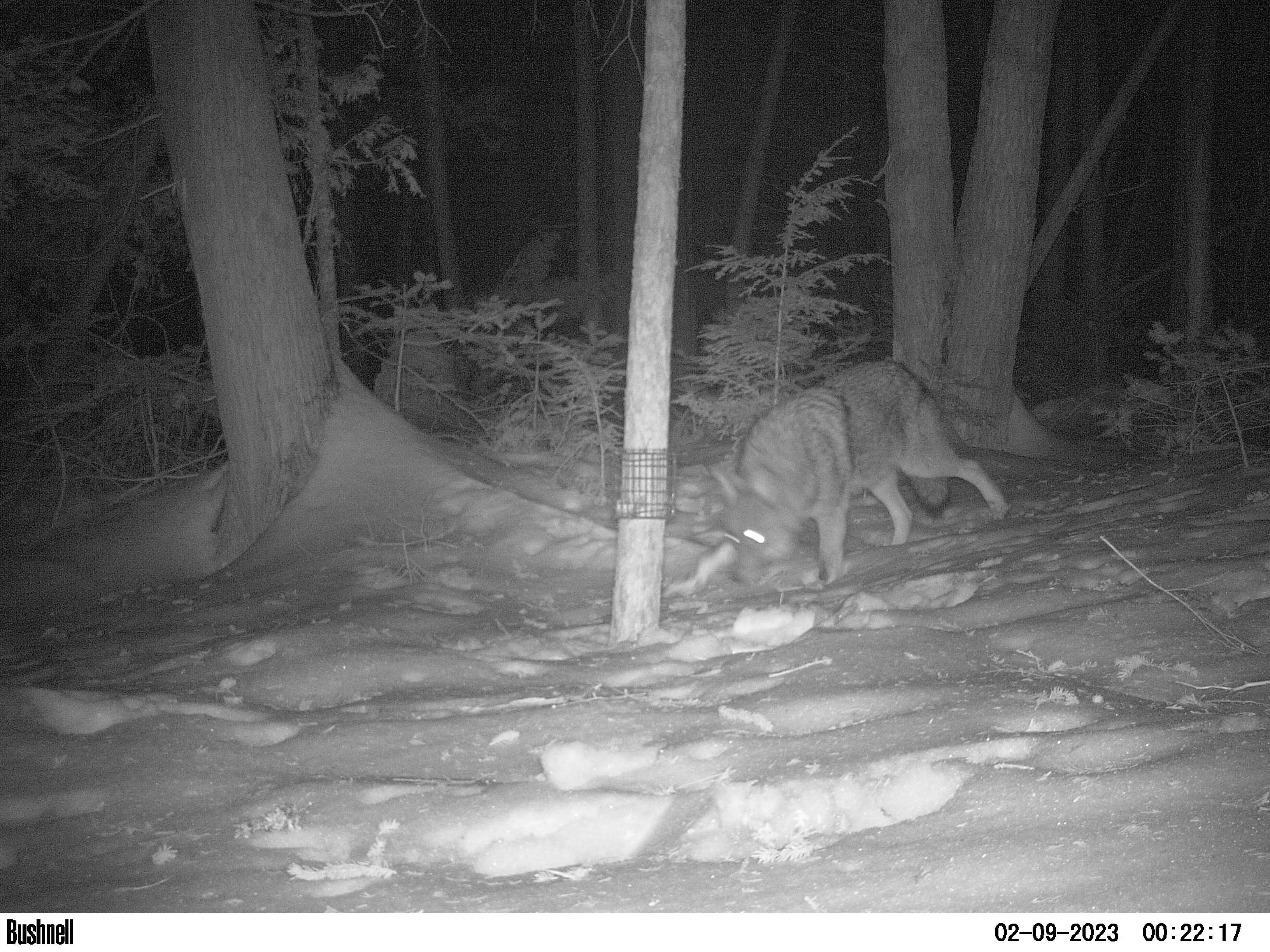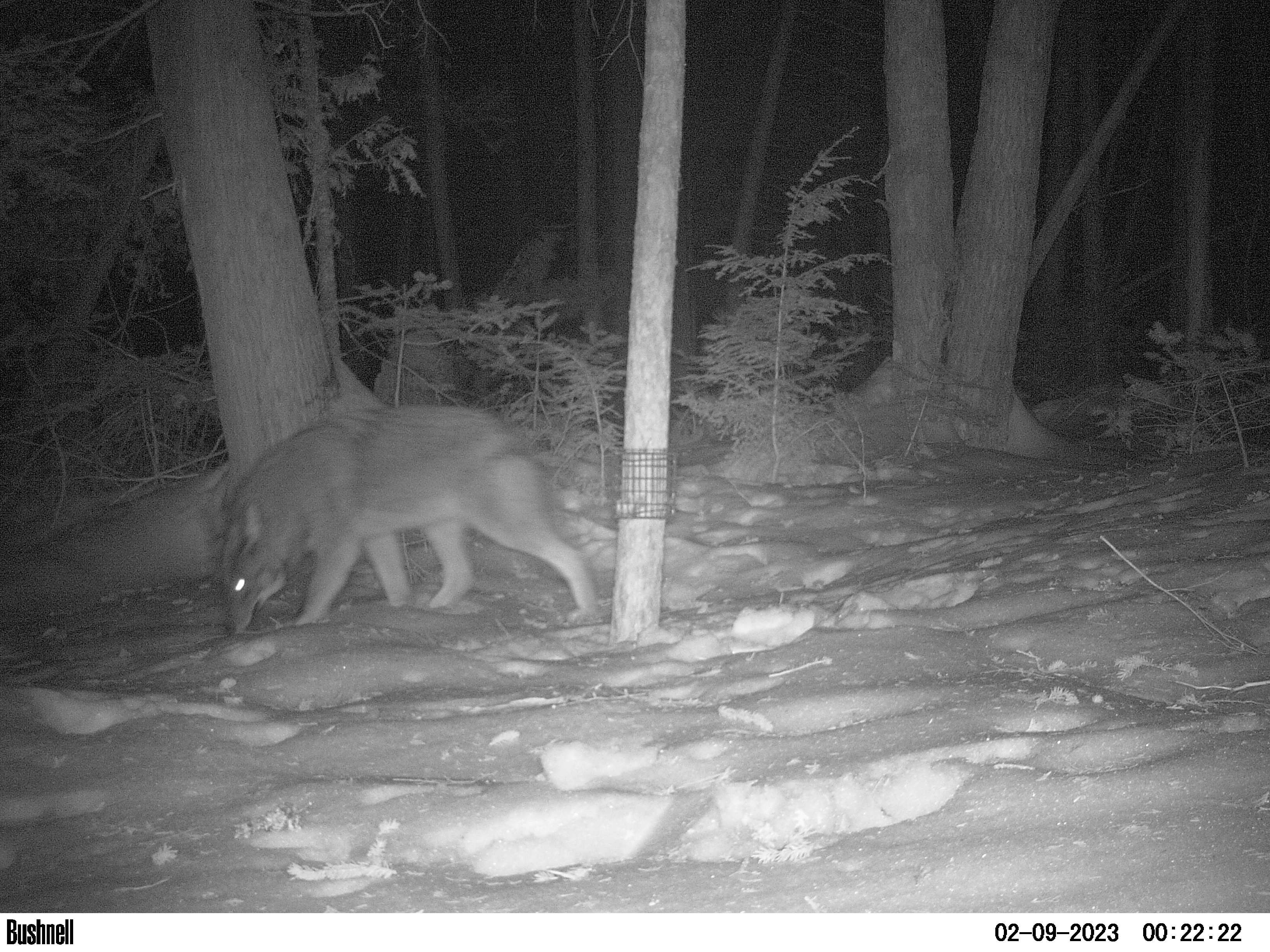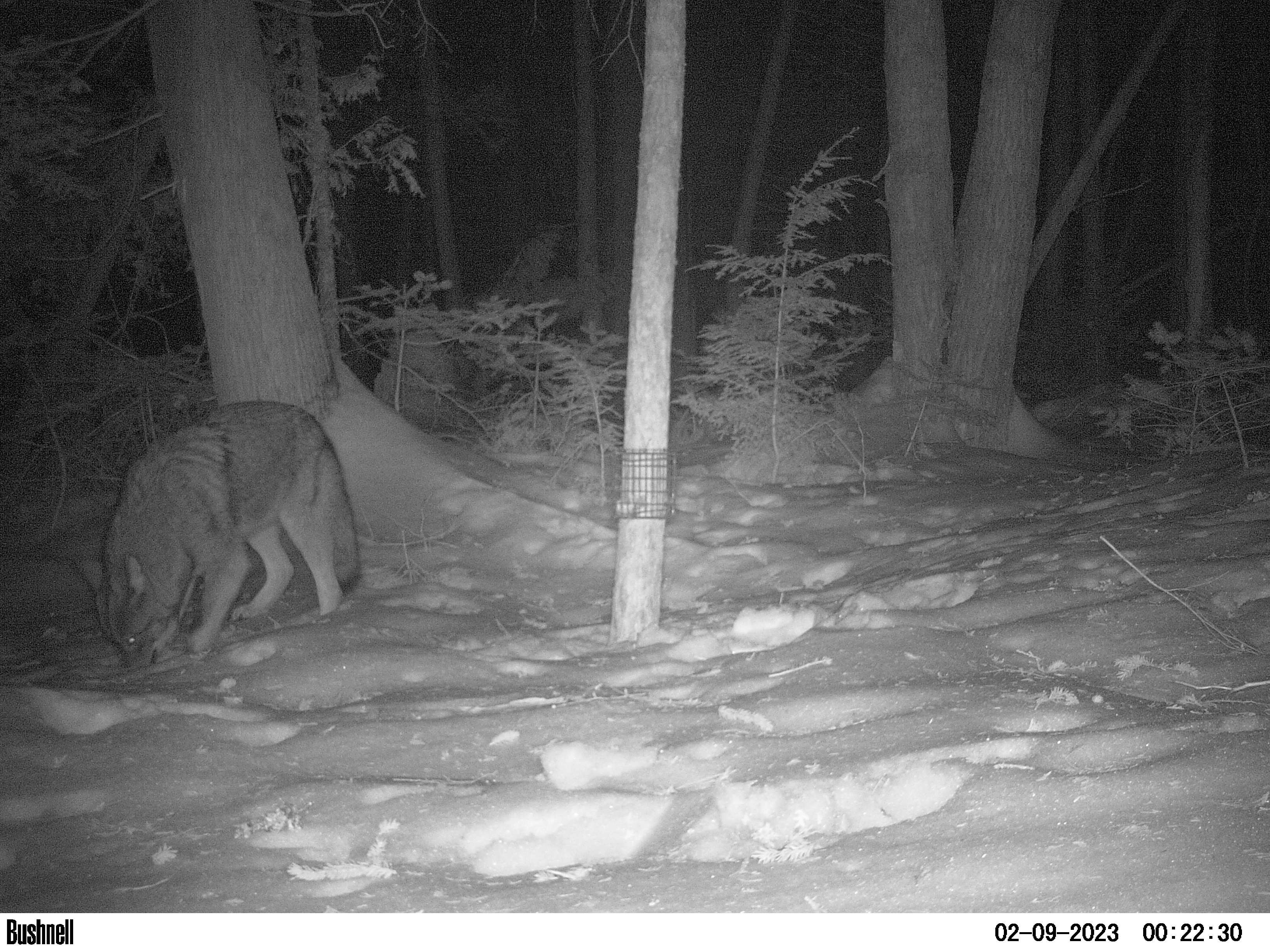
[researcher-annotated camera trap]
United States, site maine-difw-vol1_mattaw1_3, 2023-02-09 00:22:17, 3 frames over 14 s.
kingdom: Animalia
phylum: Chordata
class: Mammalia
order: Carnivora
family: Canidae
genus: Canis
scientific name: Canis latrans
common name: coyote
Coyote (Canis latrans).